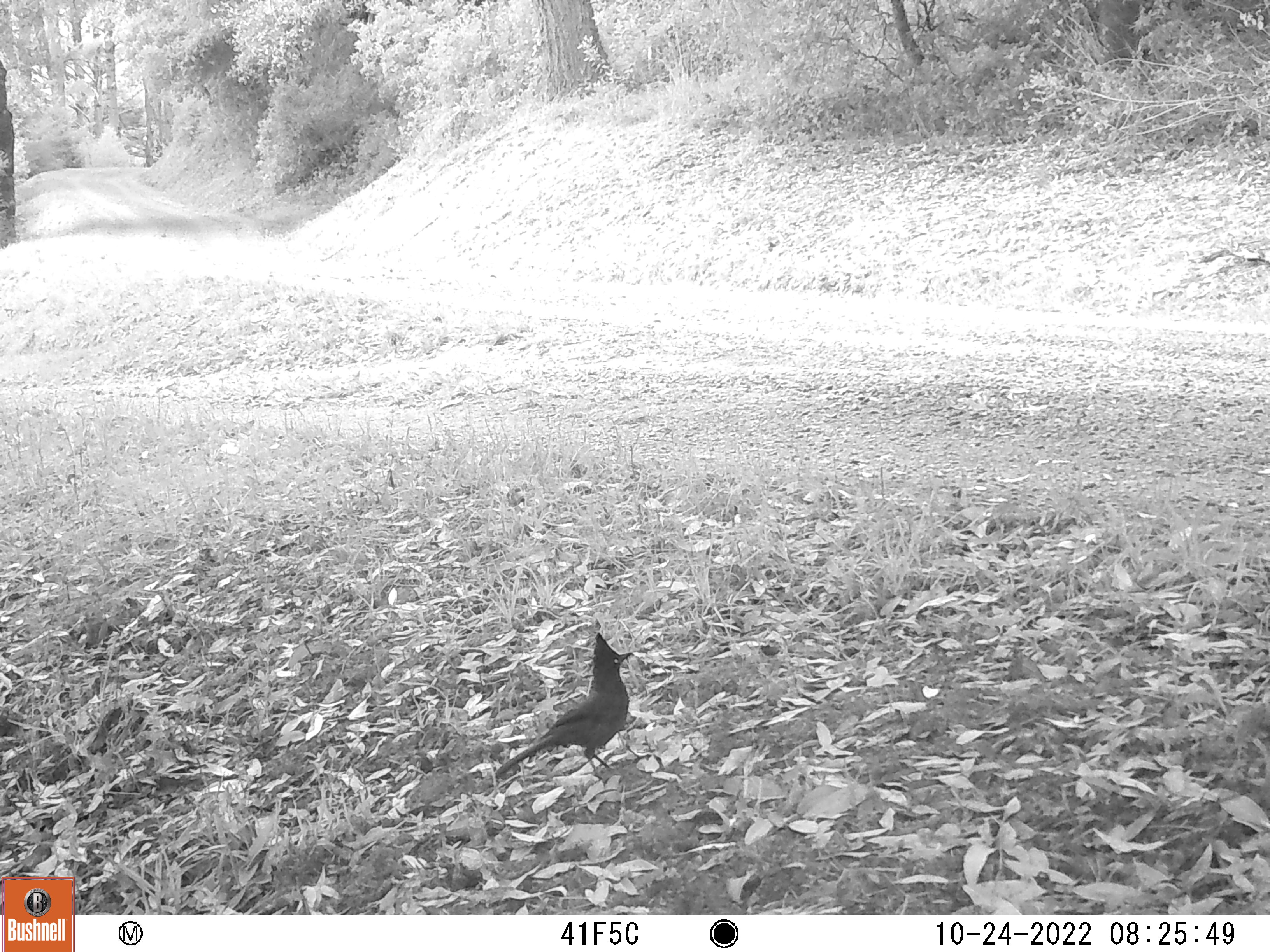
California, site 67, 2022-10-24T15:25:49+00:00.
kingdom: Animalia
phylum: Chordata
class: Aves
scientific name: Aves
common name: bird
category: unknown bird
Unknown bird (bird) (Aves).